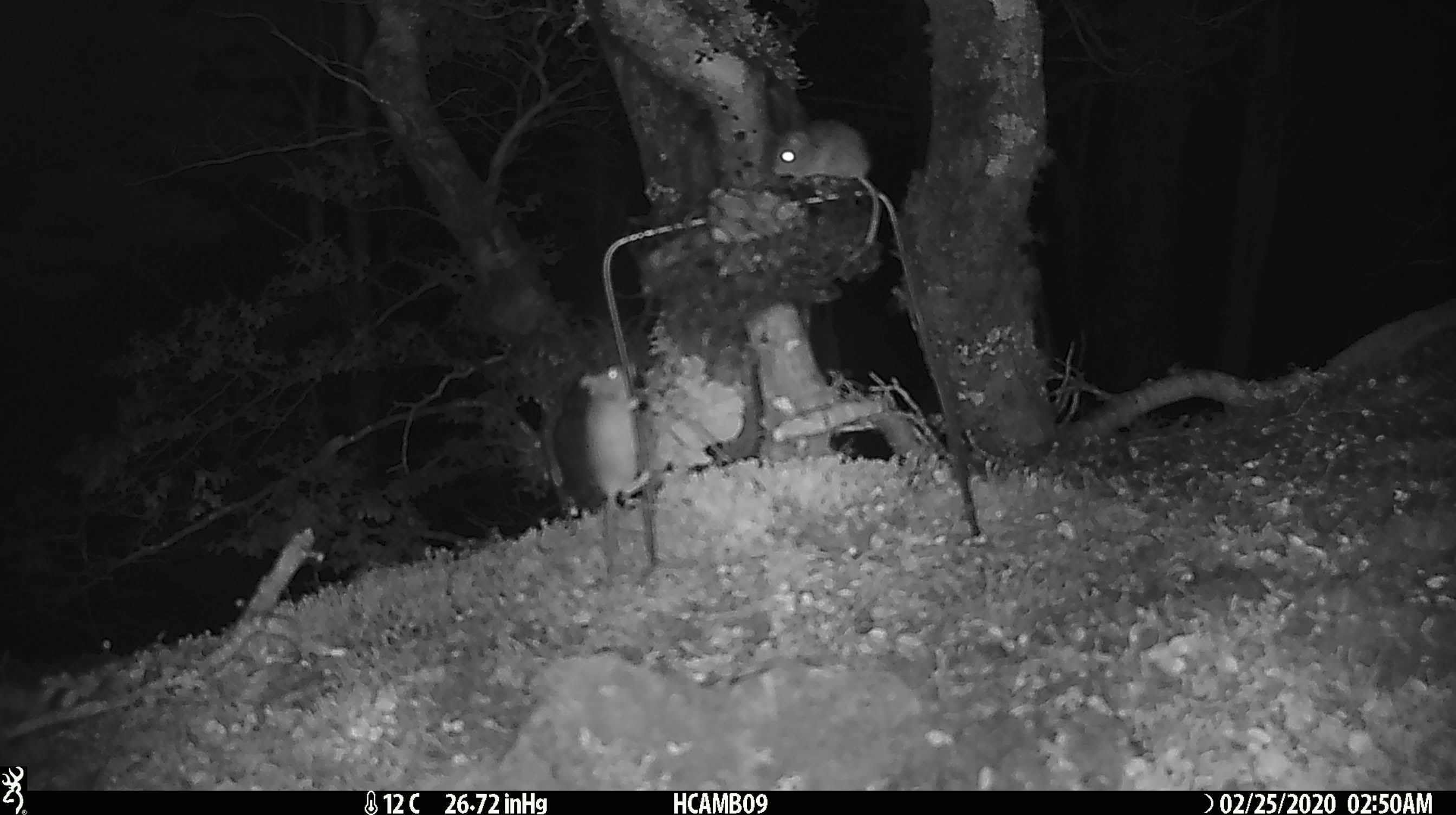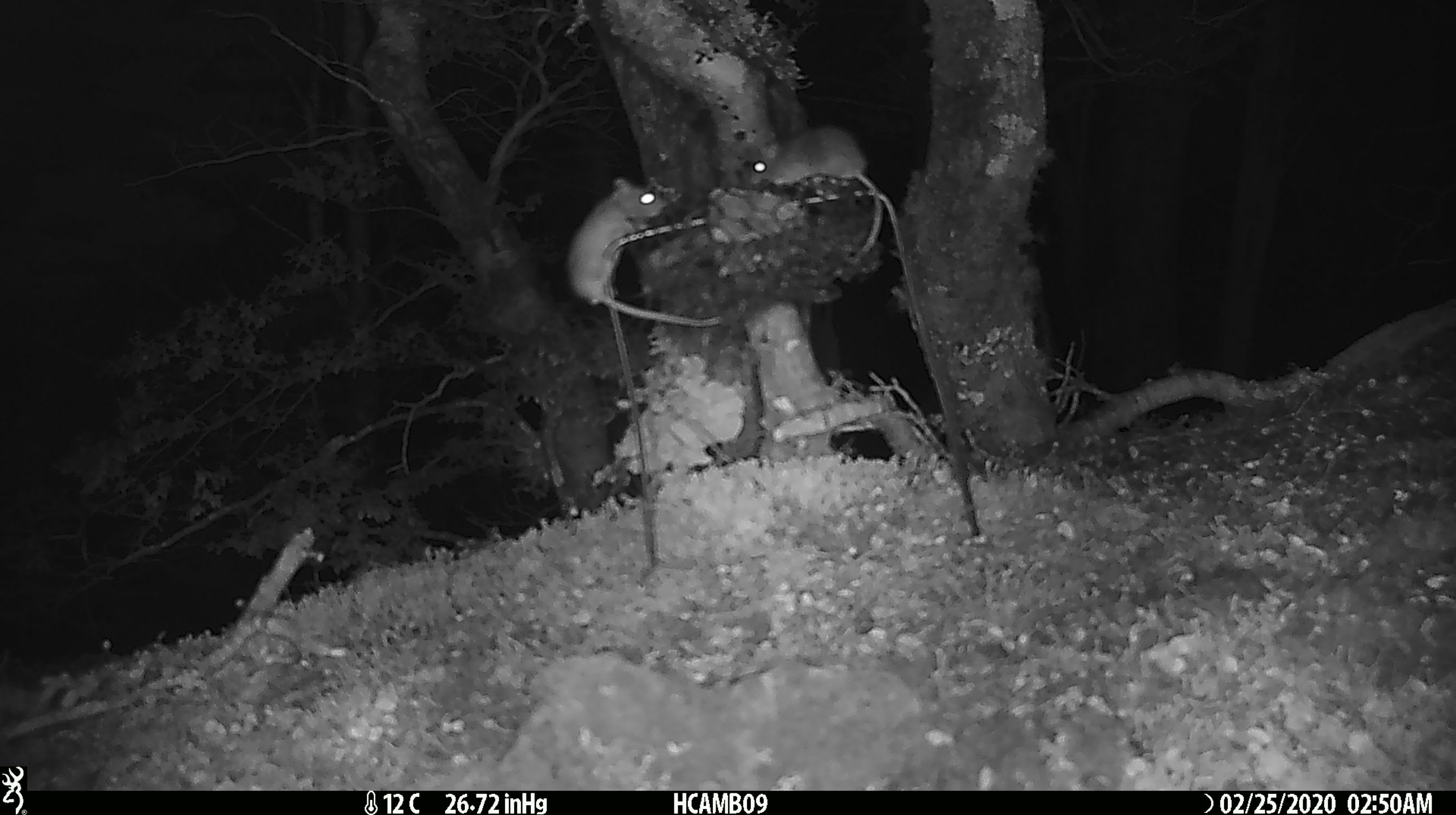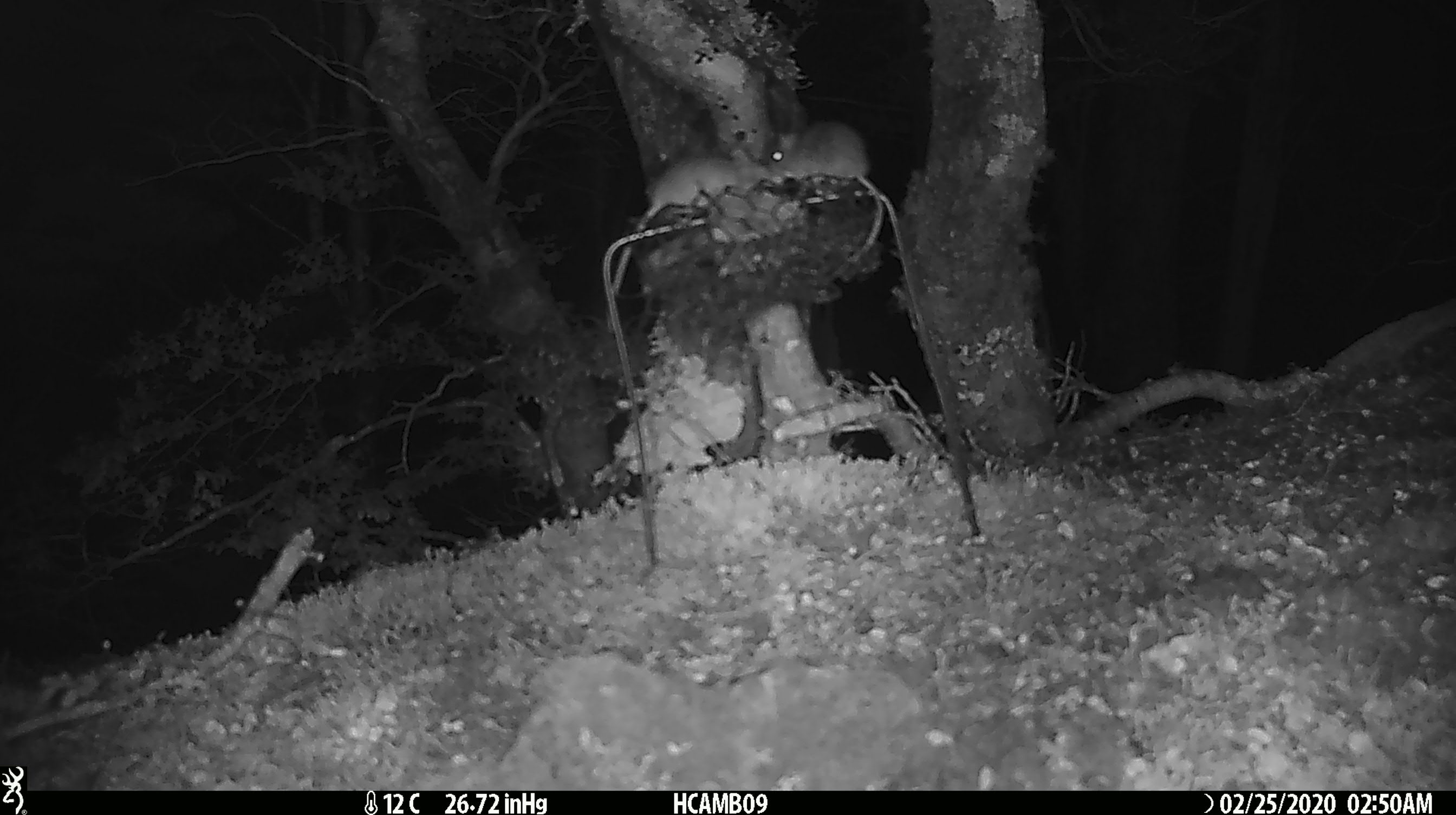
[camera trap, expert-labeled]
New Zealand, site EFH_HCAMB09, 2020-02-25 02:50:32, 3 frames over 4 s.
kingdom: Animalia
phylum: Chordata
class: Mammalia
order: Rodentia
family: Muridae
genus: Mus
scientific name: Mus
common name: mouse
Mouse (Mus).